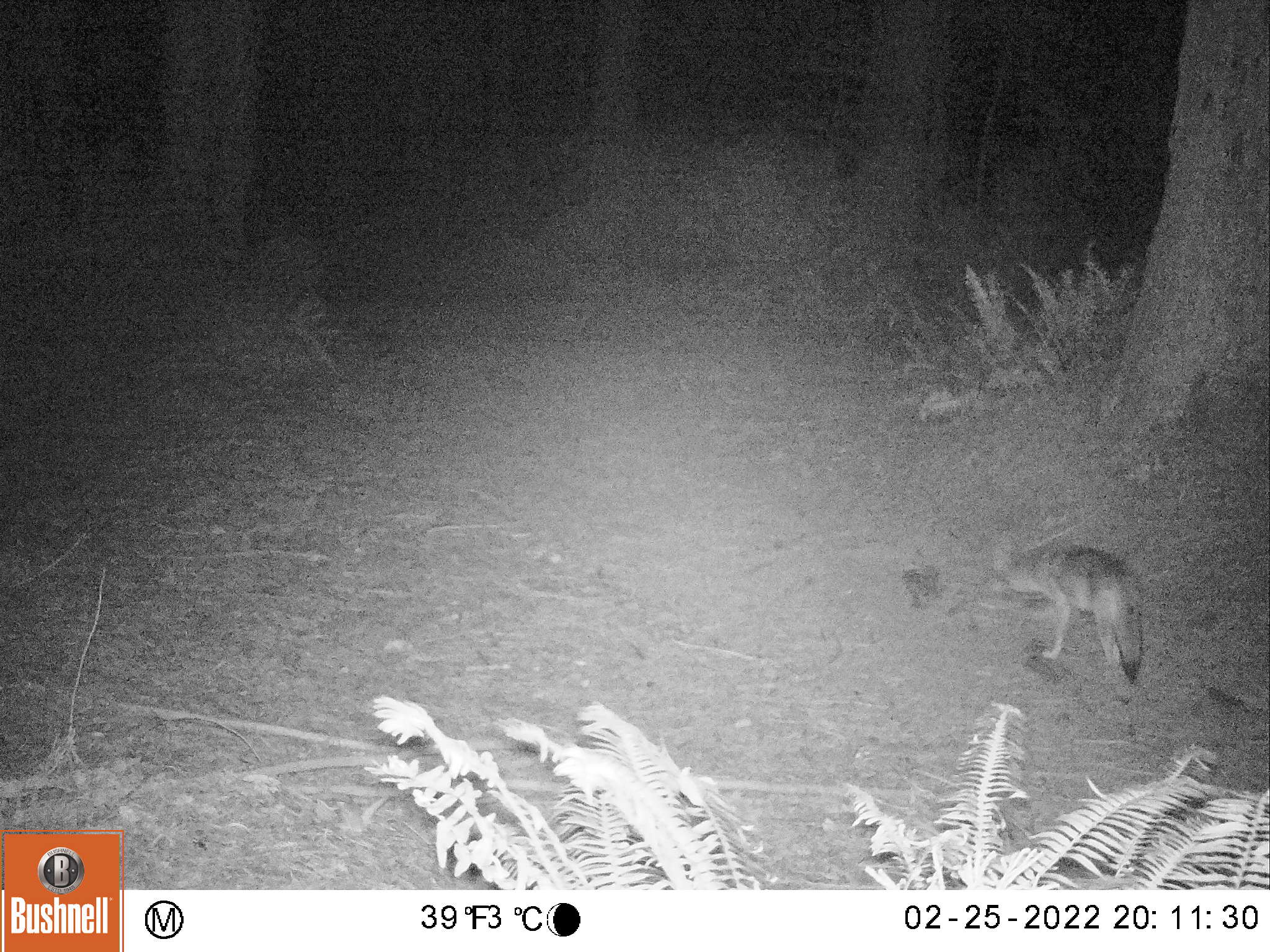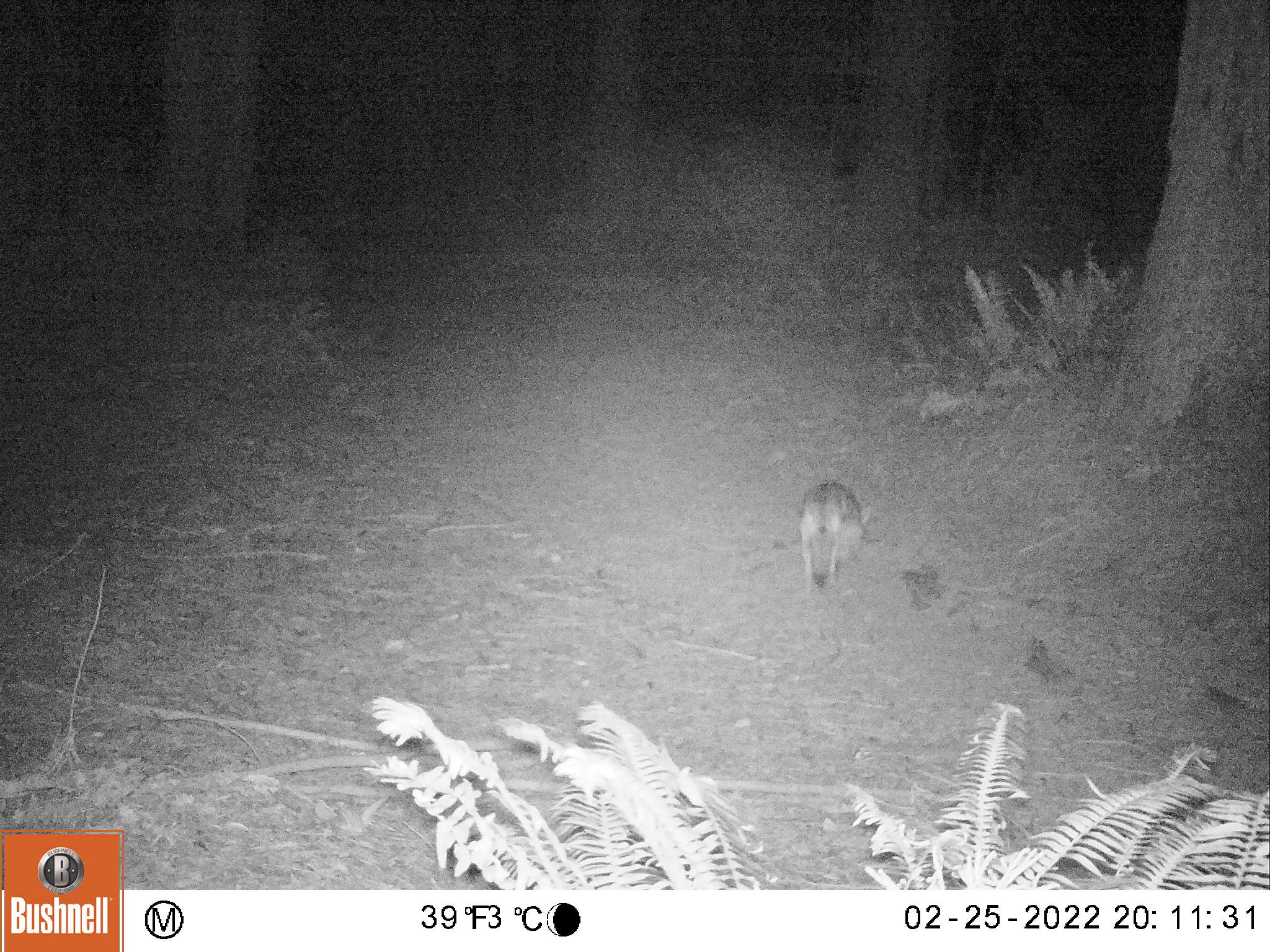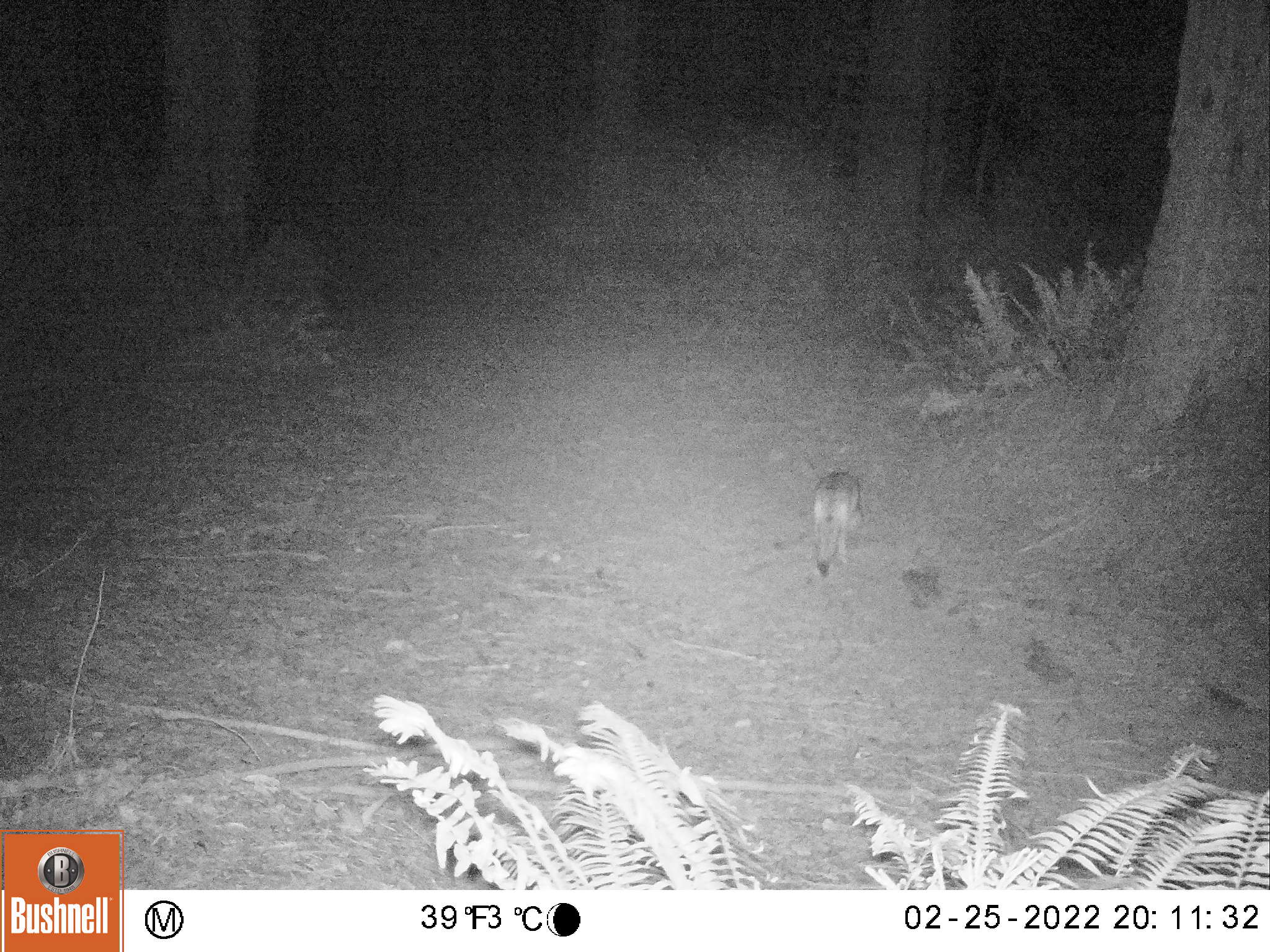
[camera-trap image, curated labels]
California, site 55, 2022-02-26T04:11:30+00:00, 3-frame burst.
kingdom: Animalia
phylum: Chordata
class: Mammalia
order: Carnivora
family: Canidae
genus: Canis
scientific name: Canis latrans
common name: coyote